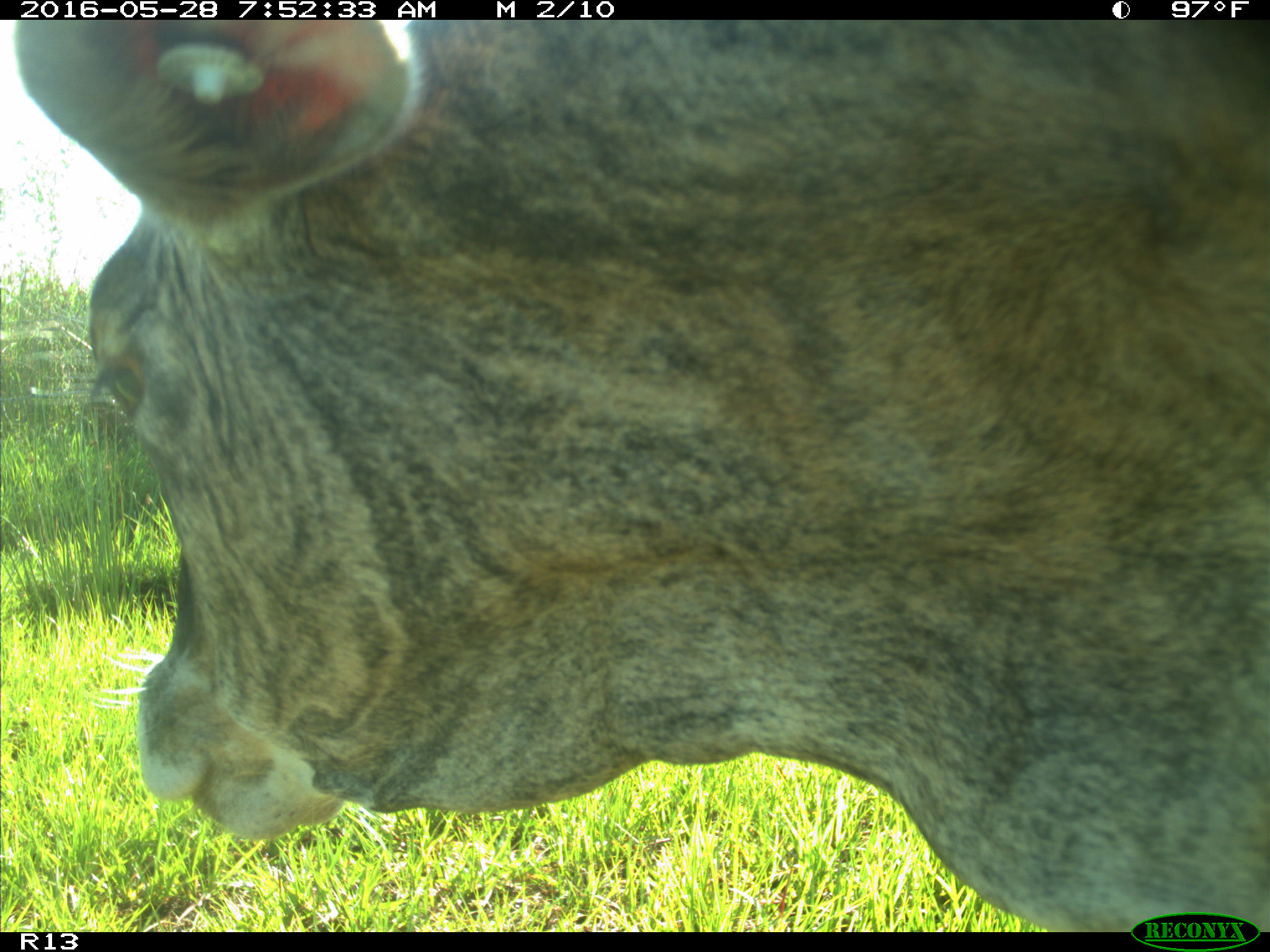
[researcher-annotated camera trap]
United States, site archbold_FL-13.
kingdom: Animalia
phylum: Chordata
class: Mammalia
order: Artiodactyla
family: Bovidae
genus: Bos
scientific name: Bos taurus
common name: domestic cow